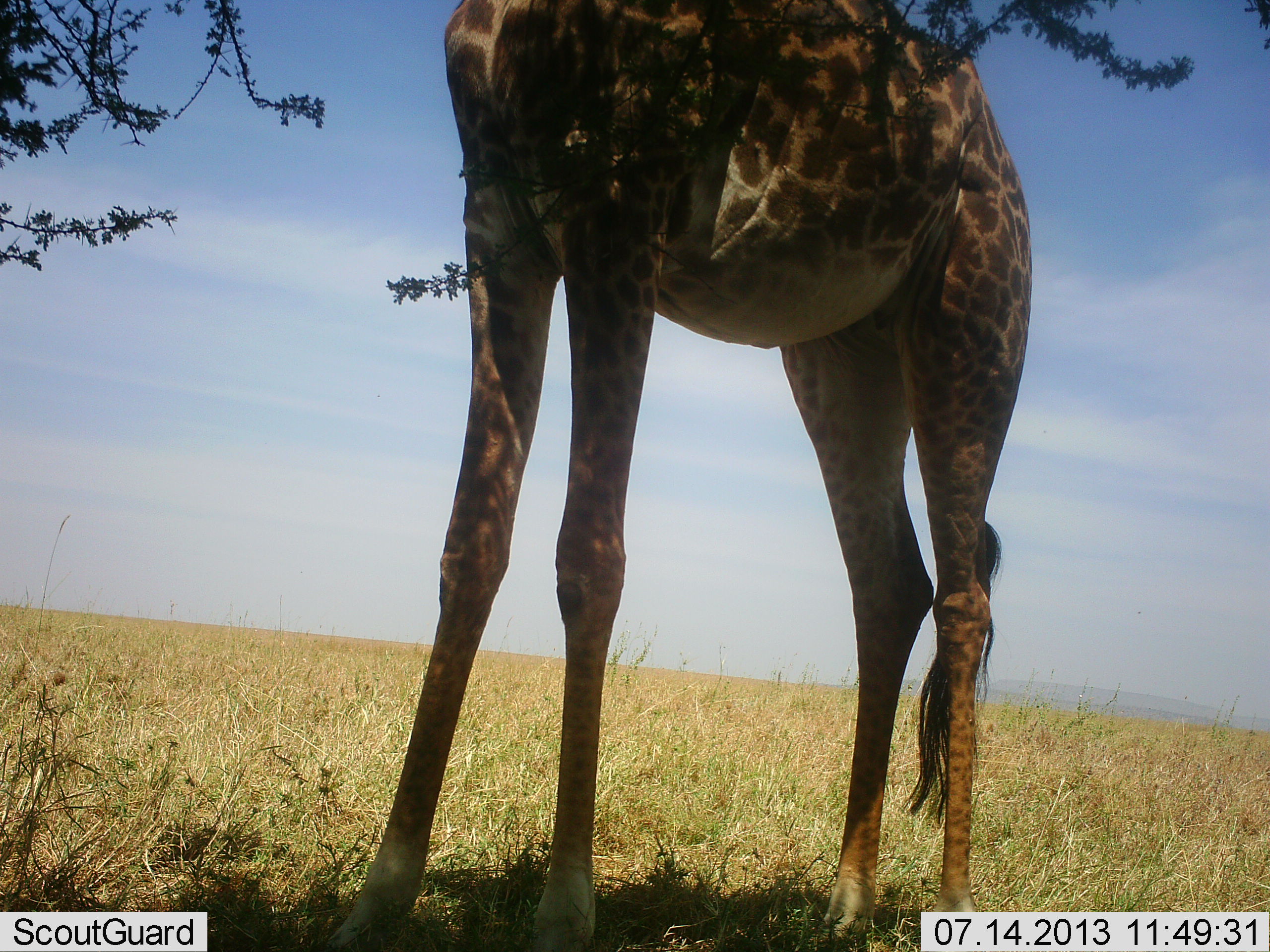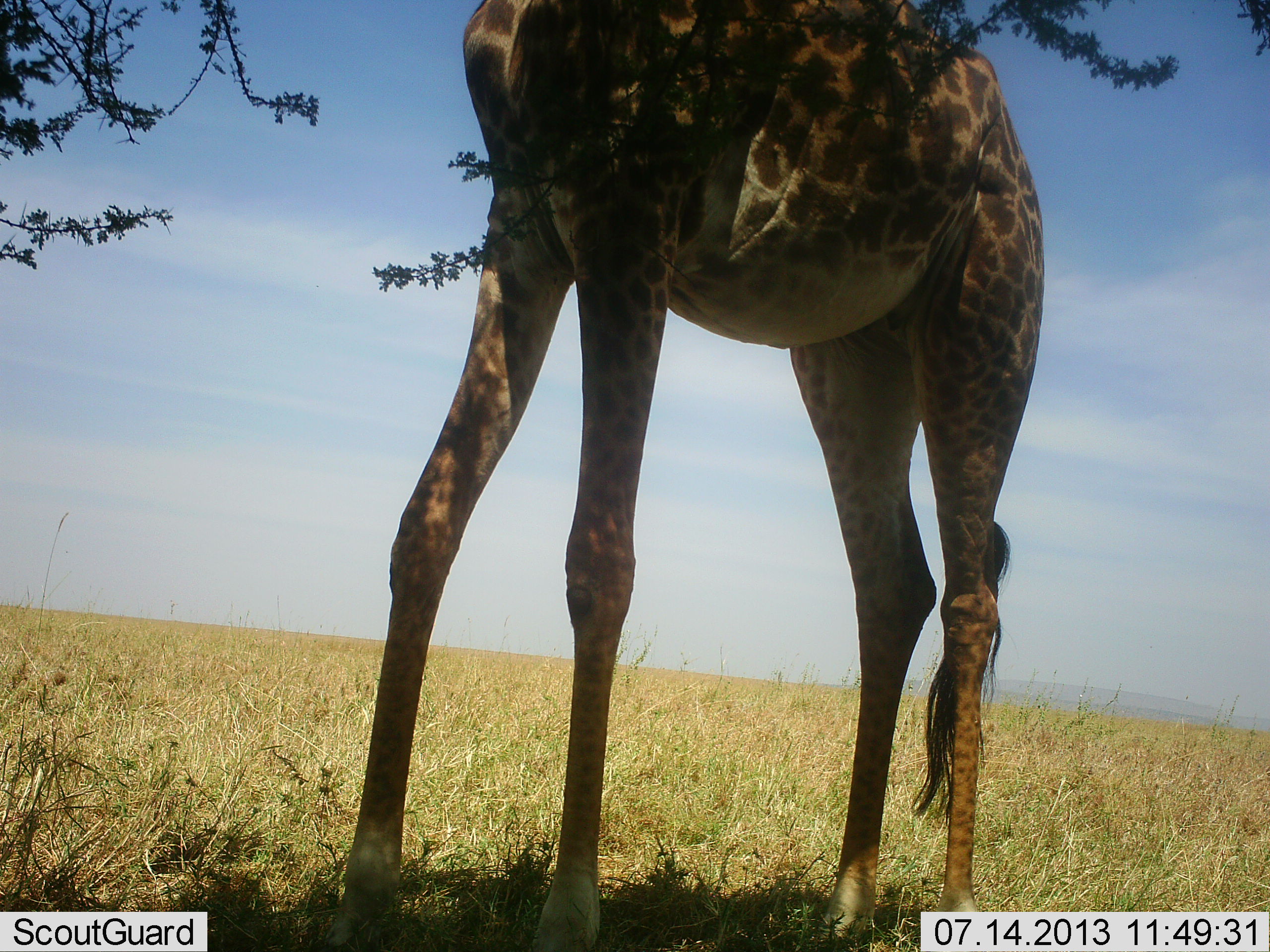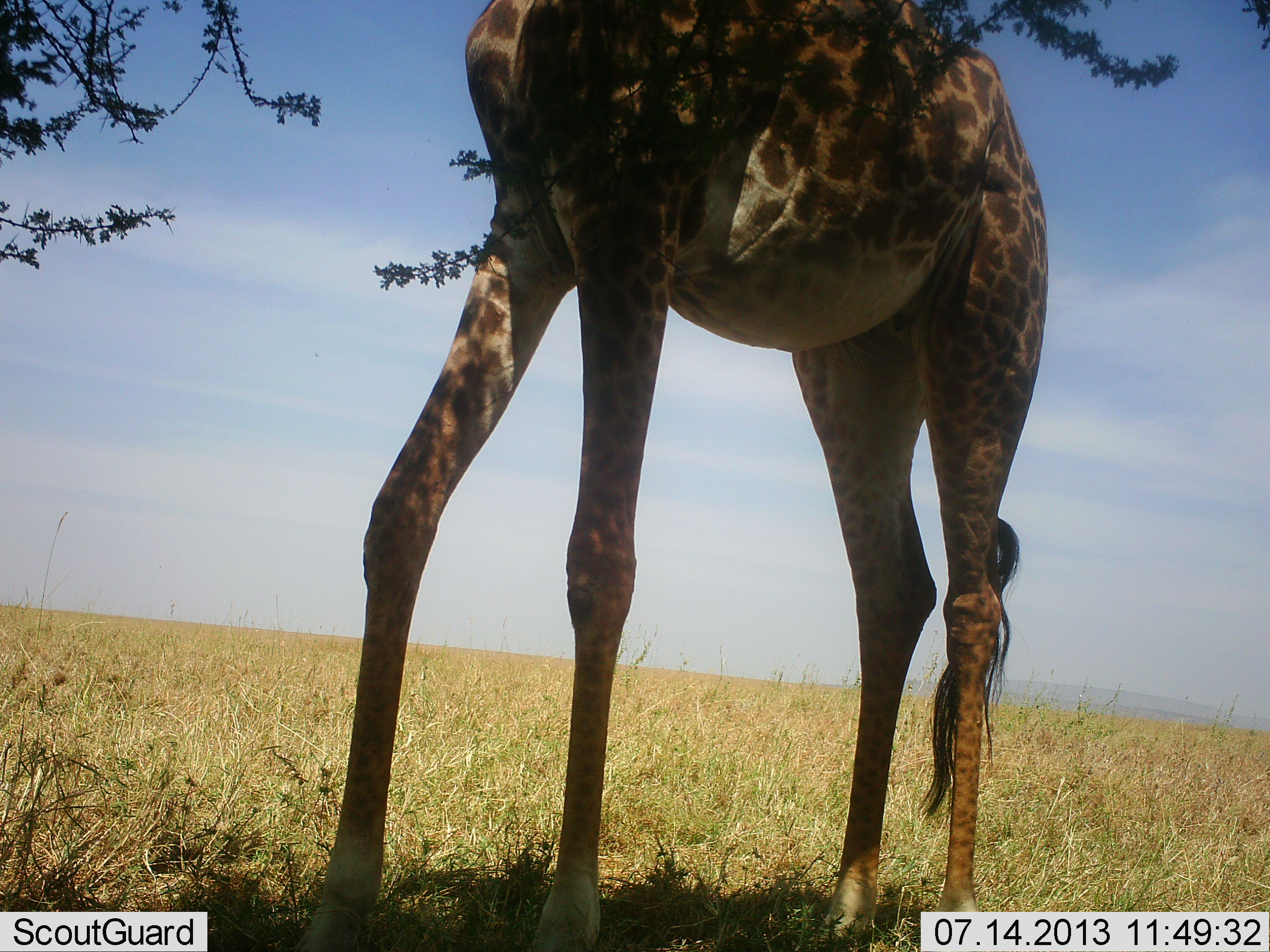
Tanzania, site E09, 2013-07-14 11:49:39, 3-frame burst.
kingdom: Animalia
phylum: Chordata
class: Mammalia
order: Artiodactyla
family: Giraffidae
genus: Giraffa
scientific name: Giraffa camelopardalis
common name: giraffe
Giraffe (Giraffa camelopardalis), count 1. Behavior (volunteer vote fractions): standing 79%, resting 0%, moving 0%, interacting 0%. Young present (vote fraction): 0%. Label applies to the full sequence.